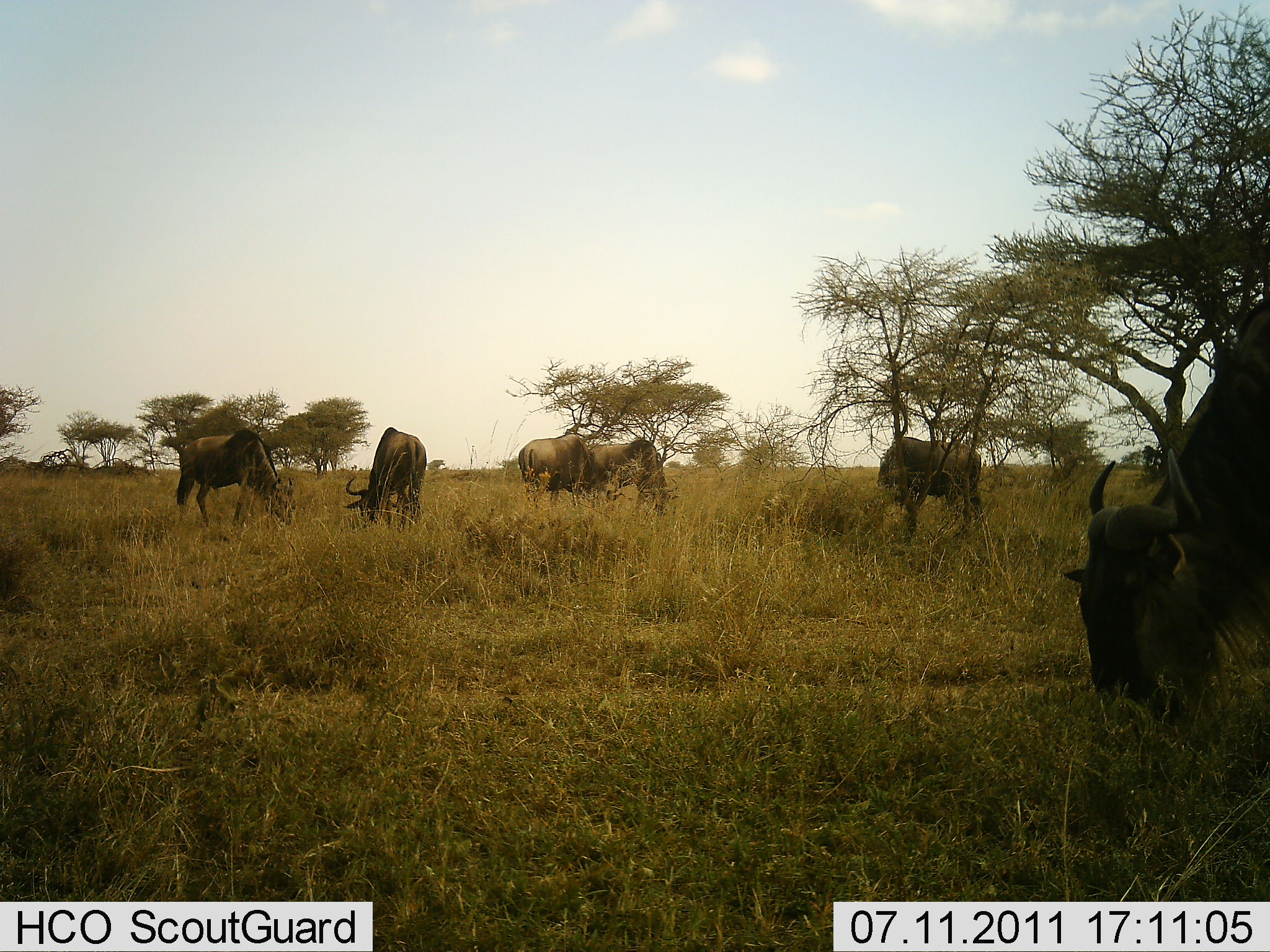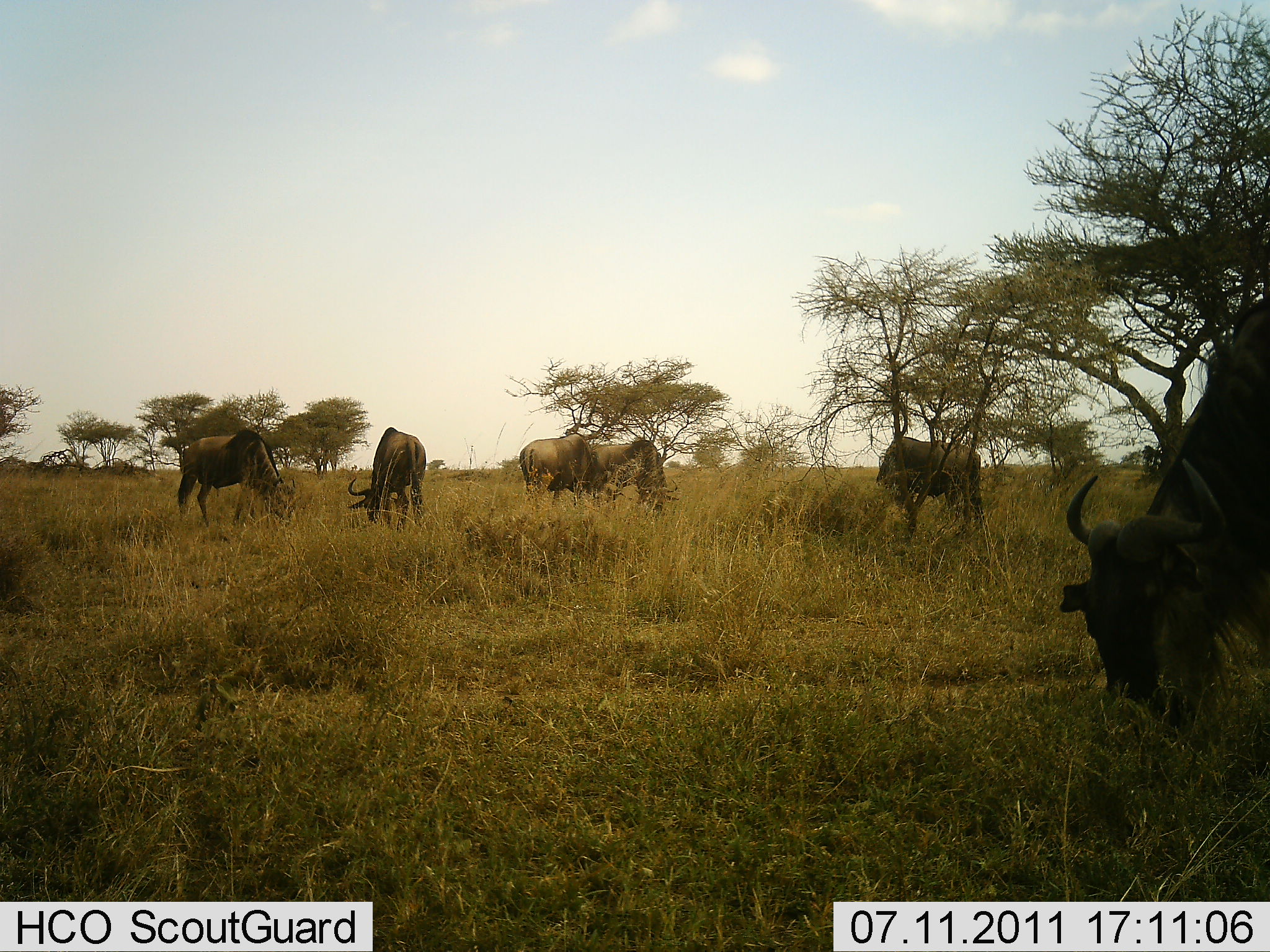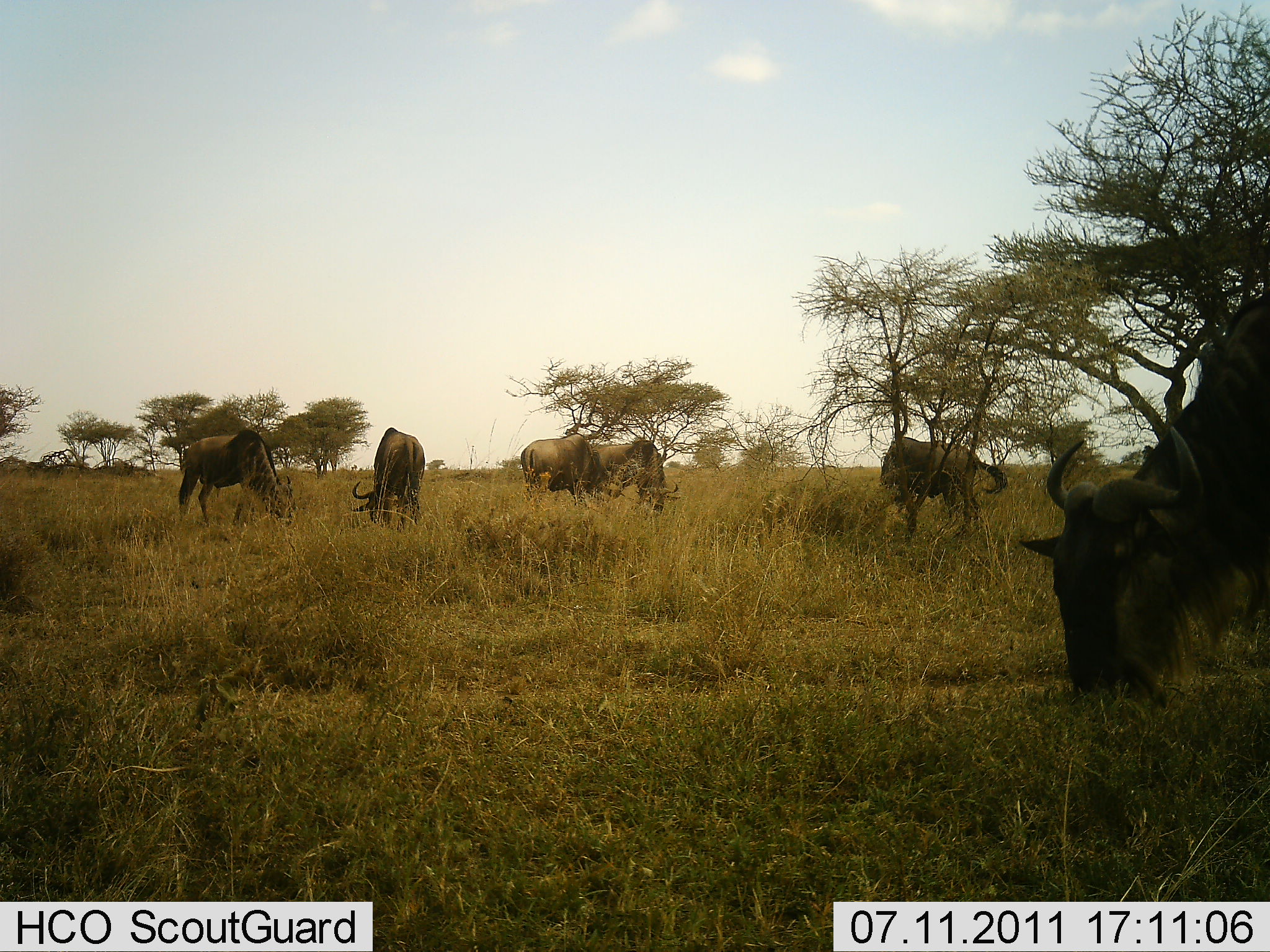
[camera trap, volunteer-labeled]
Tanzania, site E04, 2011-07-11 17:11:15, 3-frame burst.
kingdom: Animalia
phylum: Chordata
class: Mammalia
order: Artiodactyla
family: Bovidae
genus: Connochaetes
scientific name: Connochaetes taurinus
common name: blue wildebeest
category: wildebeest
Wildebeest (blue wildebeest) (Connochaetes taurinus), count 6. Behavior (volunteer vote fractions): standing 25%, resting 0%, moving 0%, interacting 0%. Young present (vote fraction): 0%. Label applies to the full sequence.